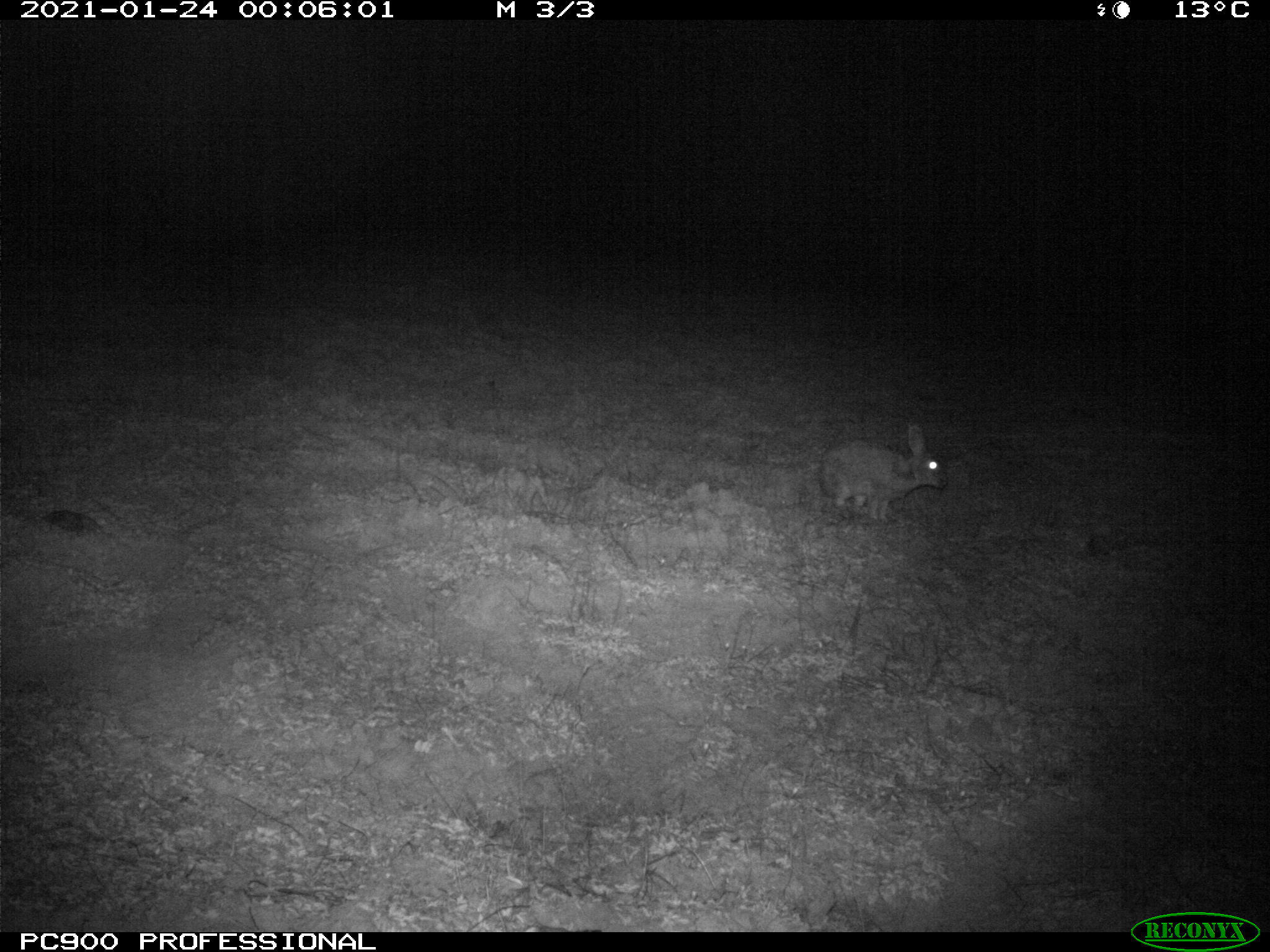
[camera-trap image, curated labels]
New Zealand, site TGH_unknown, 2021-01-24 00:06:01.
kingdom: Animalia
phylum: Chordata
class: Mammalia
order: Lagomorpha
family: Leporidae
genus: Oryctolagus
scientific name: Oryctolagus cuniculus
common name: european rabbit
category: rabbit